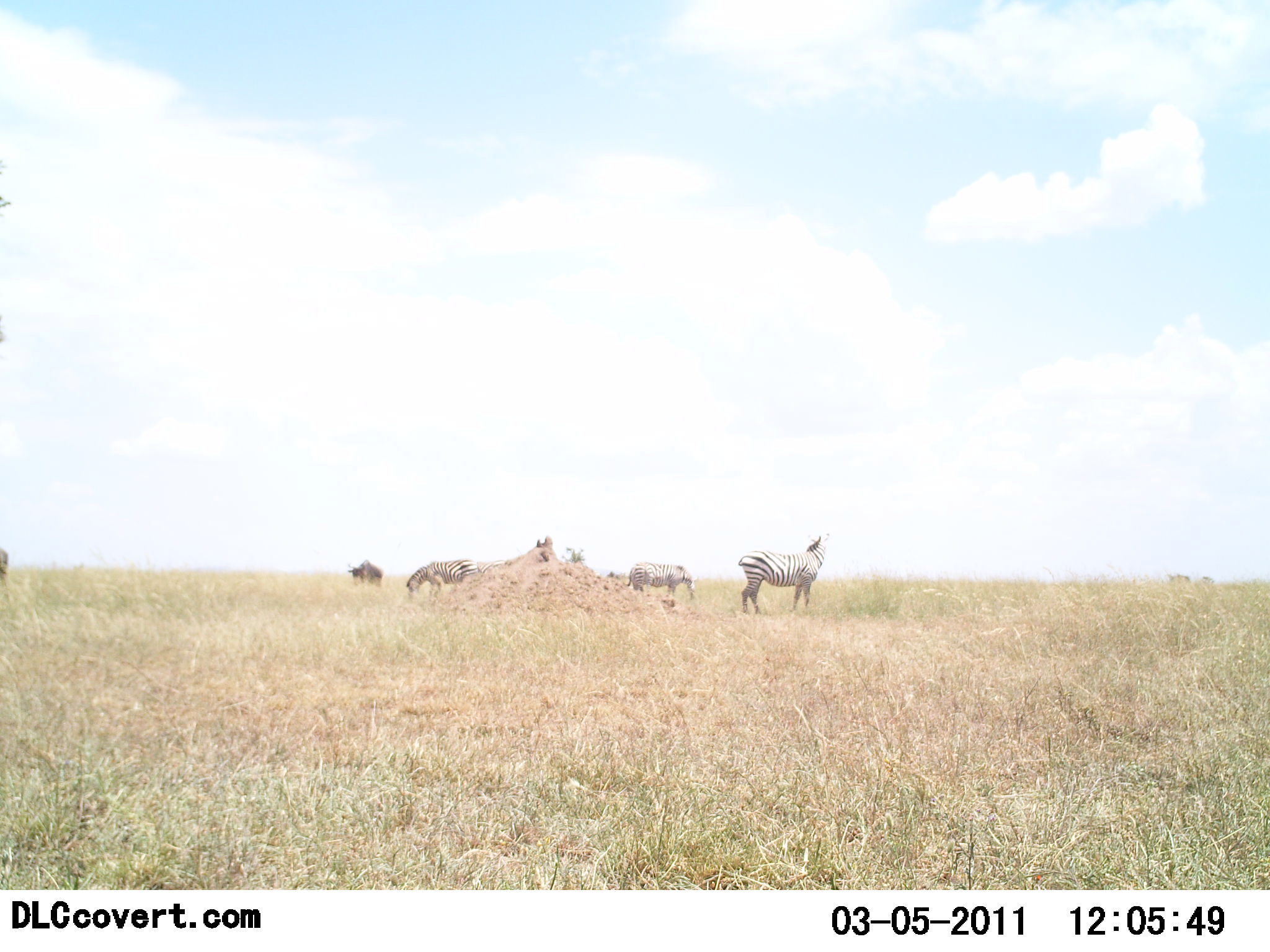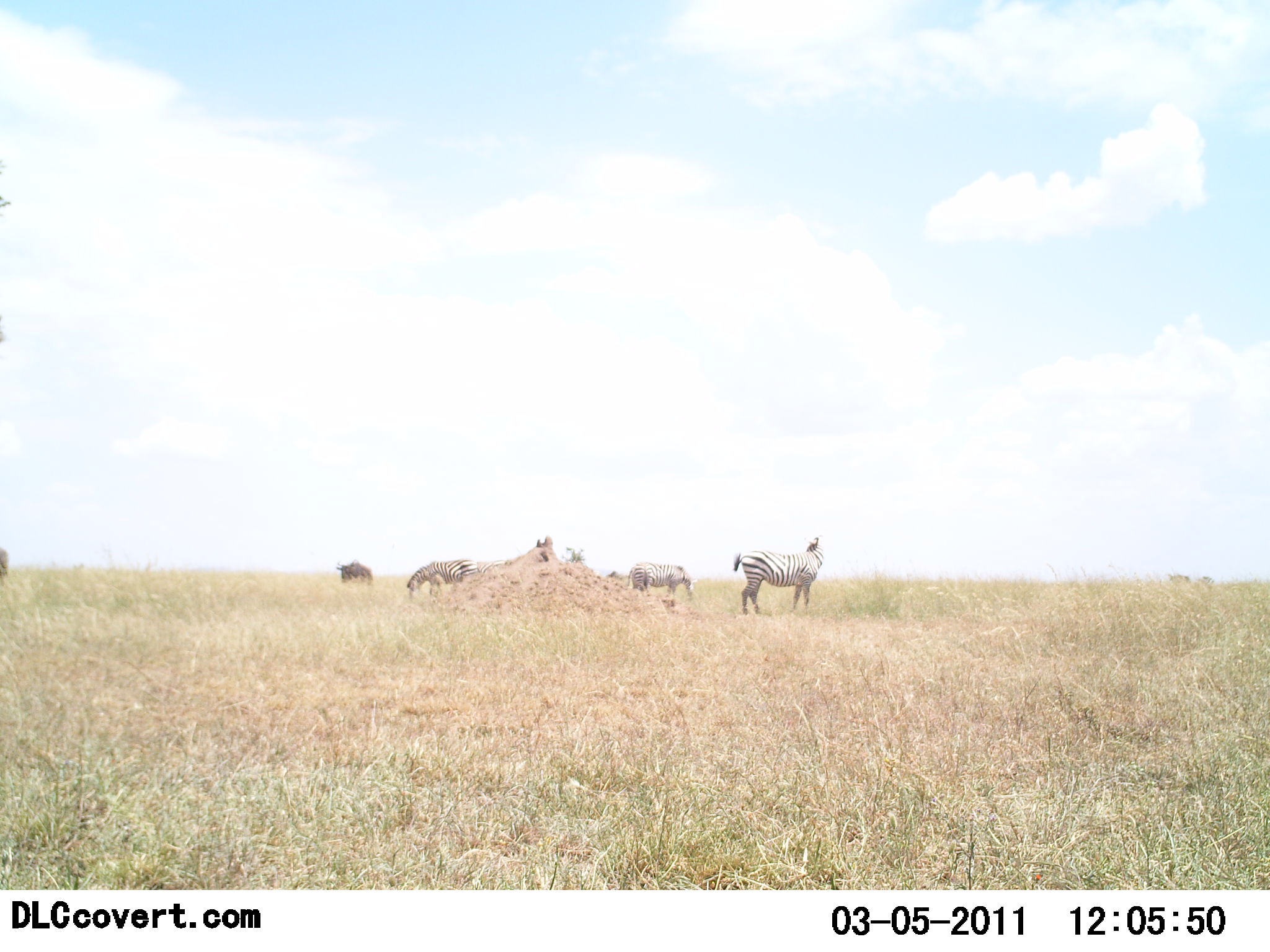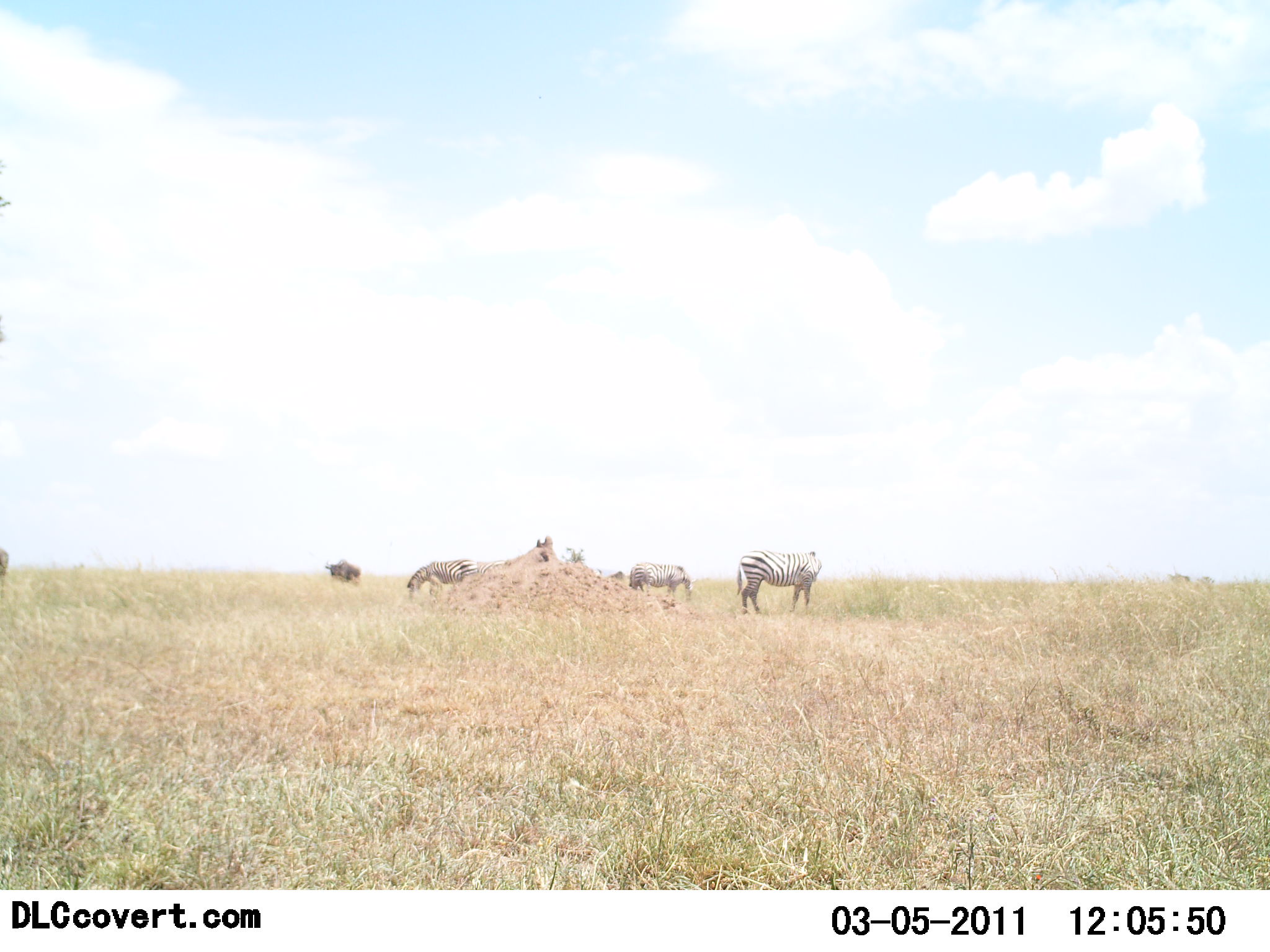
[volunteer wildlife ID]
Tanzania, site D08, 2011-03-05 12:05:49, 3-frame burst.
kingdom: Animalia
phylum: Chordata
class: Mammalia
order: Artiodactyla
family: Bovidae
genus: Connochaetes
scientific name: Connochaetes taurinus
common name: blue wildebeest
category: wildebeest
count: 1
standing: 22%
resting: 0%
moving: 78%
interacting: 0%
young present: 0%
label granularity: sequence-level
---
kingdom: Animalia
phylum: Chordata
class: Mammalia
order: Perissodactyla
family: Equidae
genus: Equus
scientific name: Equus quagga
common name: plains zebra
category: zebra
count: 3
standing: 91%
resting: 0%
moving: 14%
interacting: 0%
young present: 0%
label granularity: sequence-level